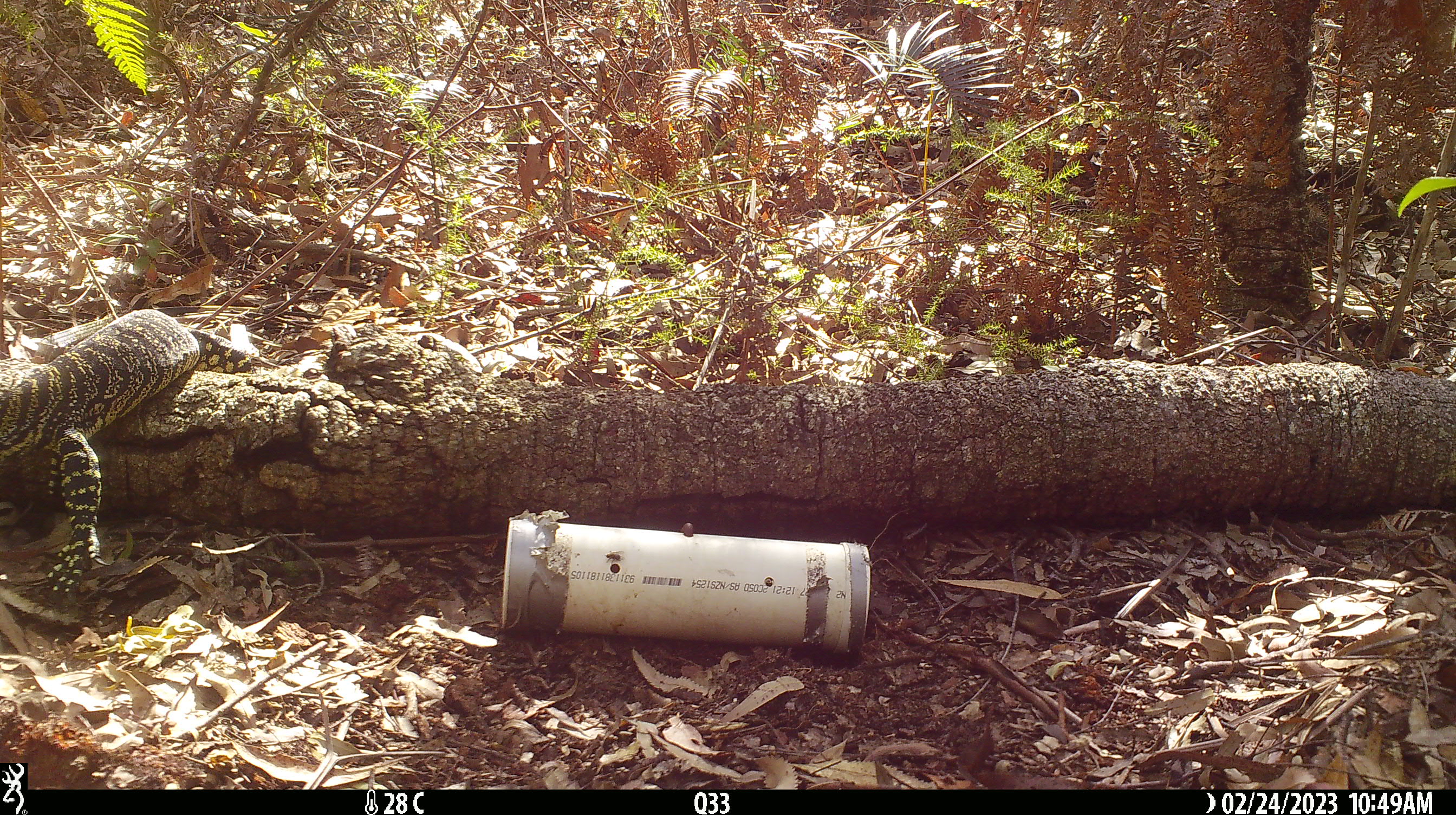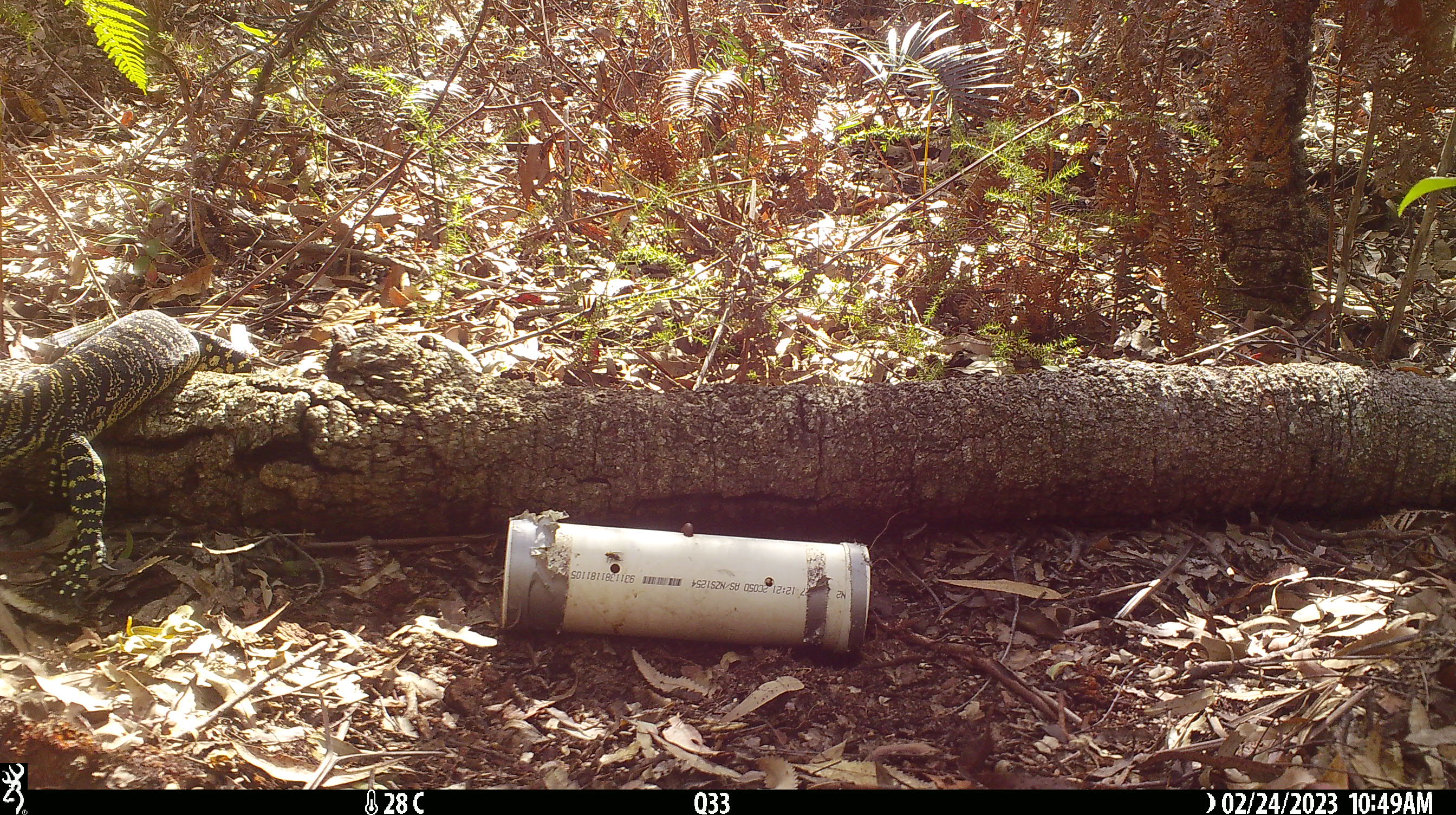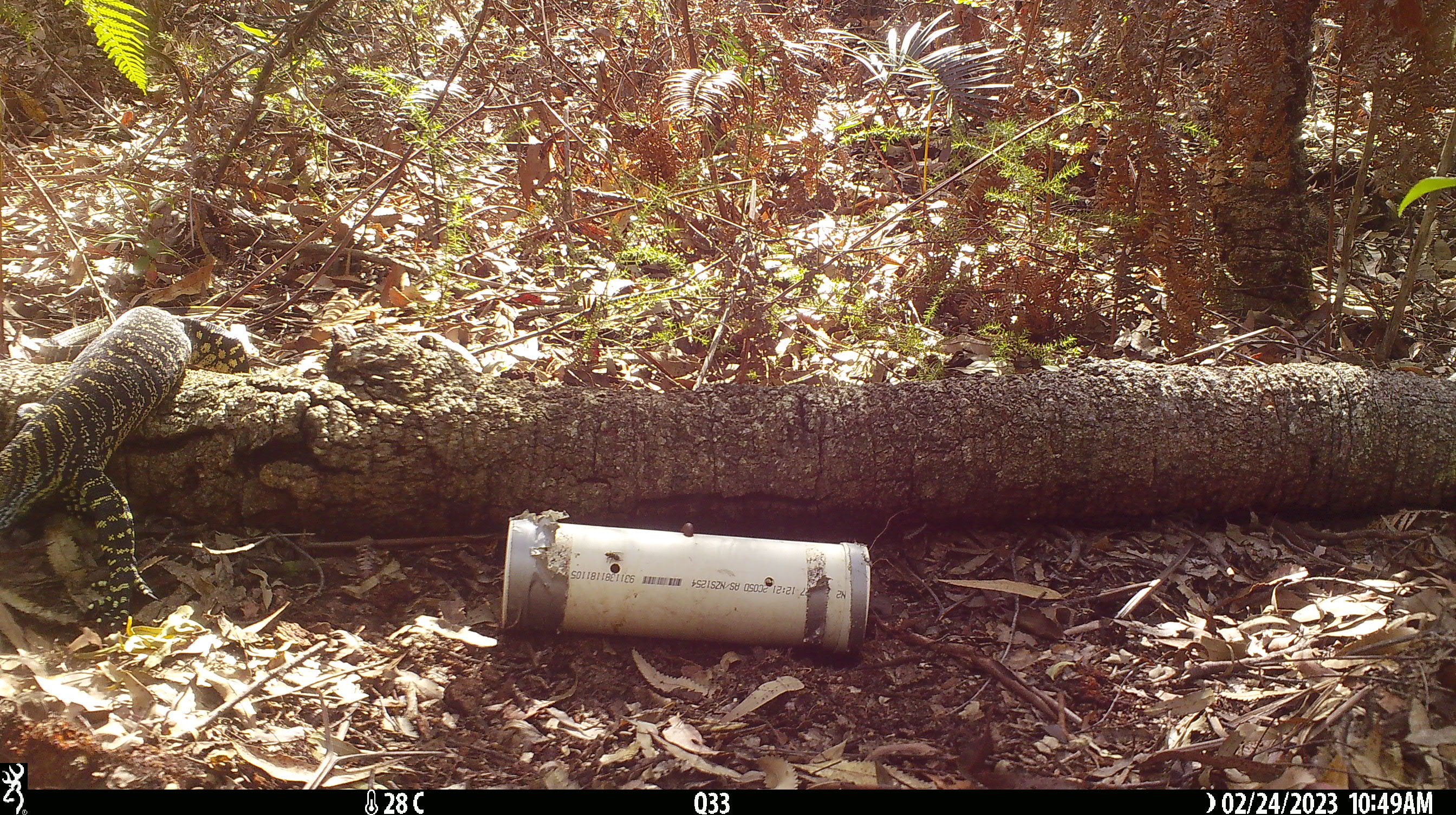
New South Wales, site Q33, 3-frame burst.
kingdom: Animalia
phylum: Chordata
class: Reptilia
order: Squamata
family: Varanidae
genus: Varanus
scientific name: Varanus varius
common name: lace monitor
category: goanna